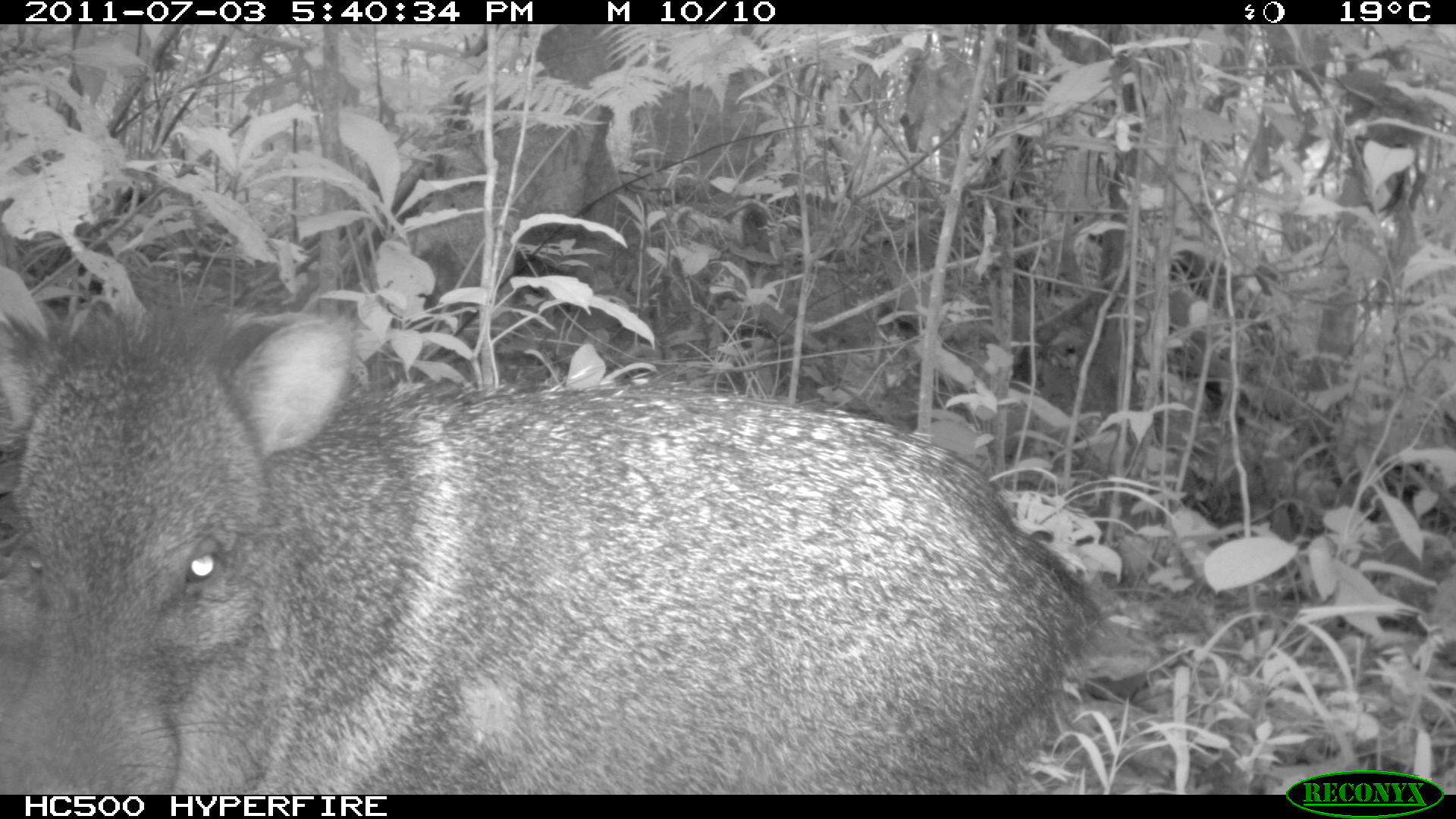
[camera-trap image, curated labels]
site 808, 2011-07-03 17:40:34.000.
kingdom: Animalia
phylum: Chordata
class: Mammalia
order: Artiodactyla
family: Tayassuidae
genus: Pecari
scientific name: Pecari tajacu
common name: collared peccary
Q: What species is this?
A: Pecari tajacu (collared peccary).